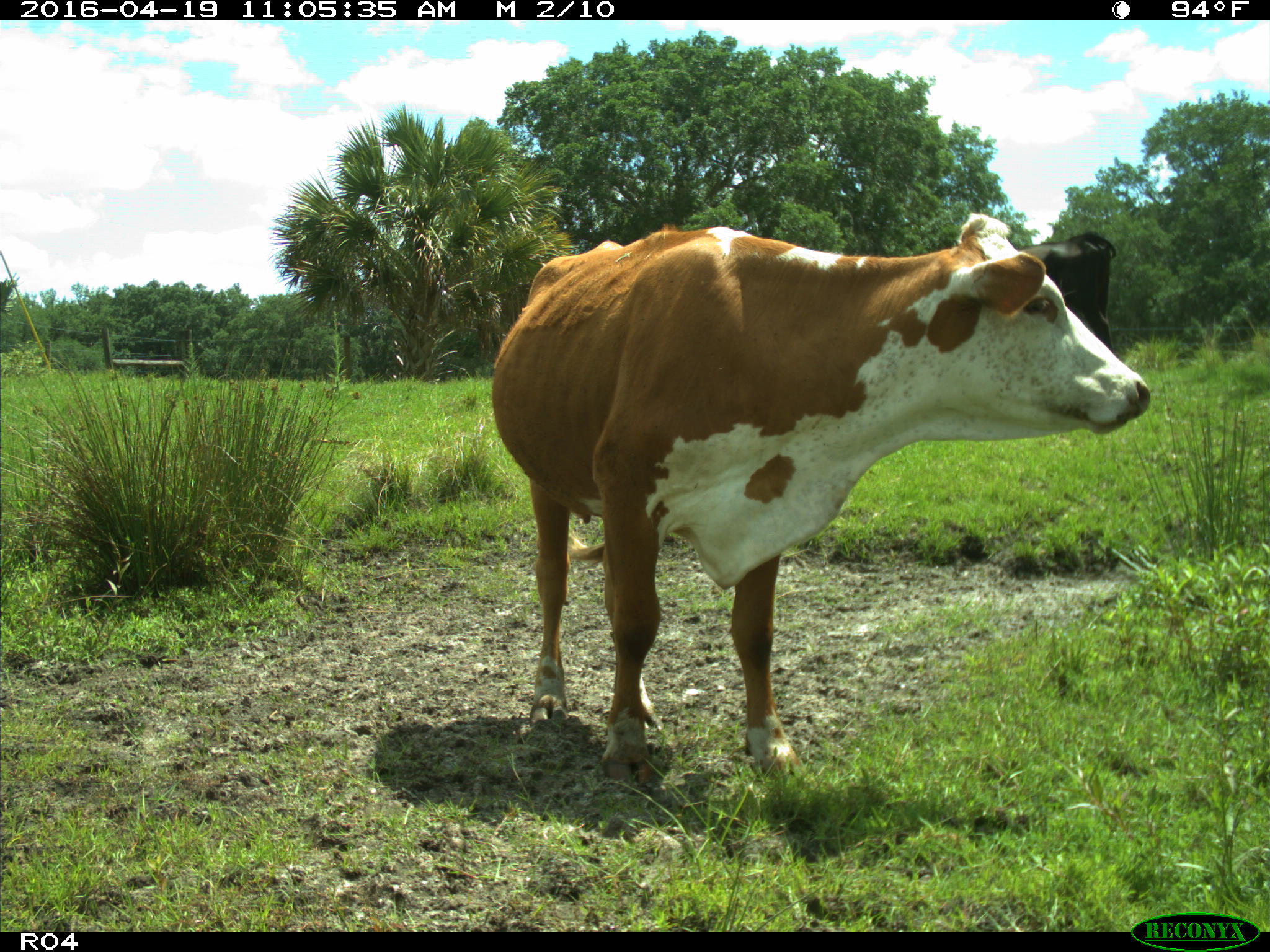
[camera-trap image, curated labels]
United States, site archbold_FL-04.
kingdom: Animalia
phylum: Chordata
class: Mammalia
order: Artiodactyla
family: Bovidae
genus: Bos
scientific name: Bos taurus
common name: domestic cow